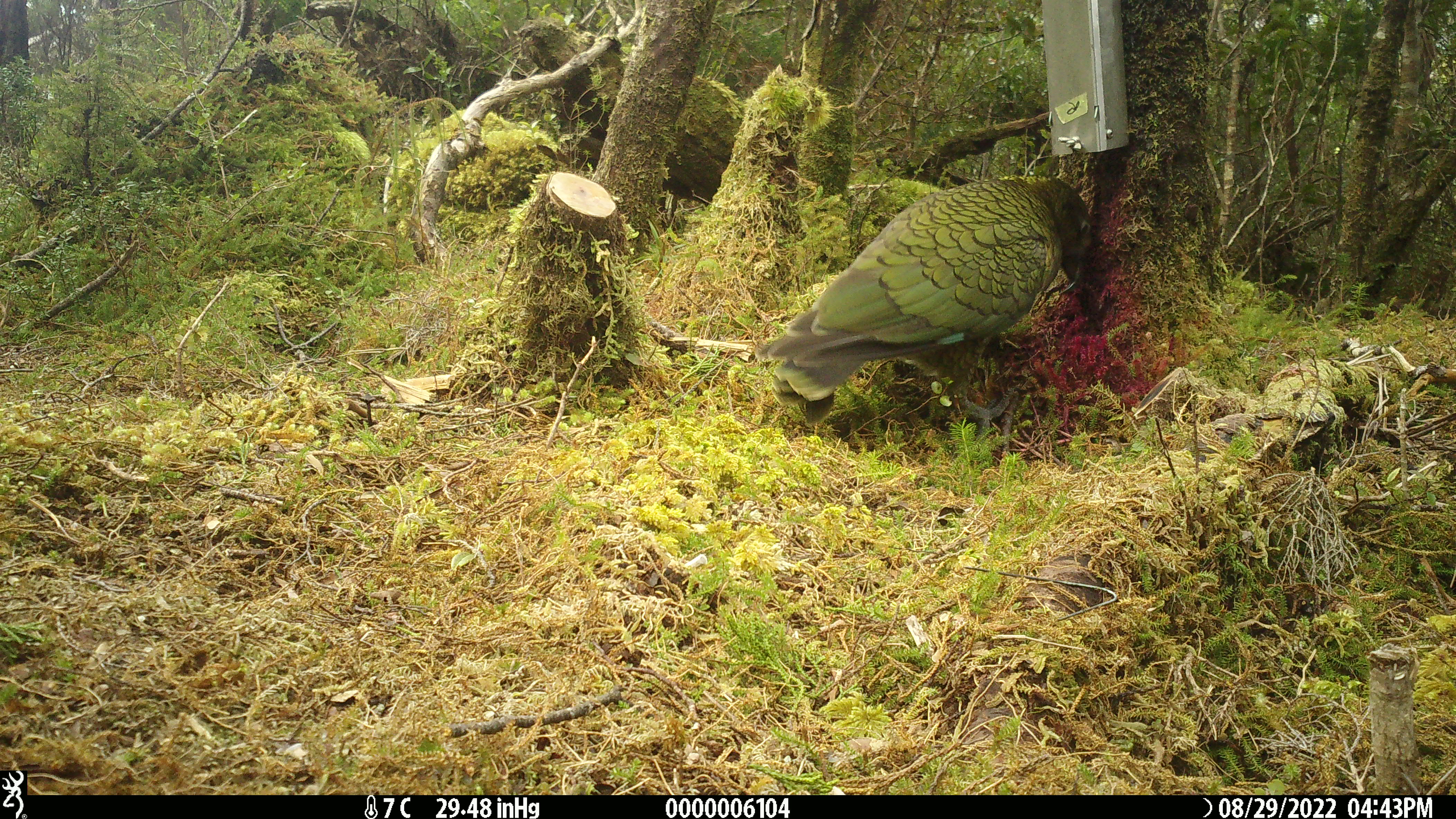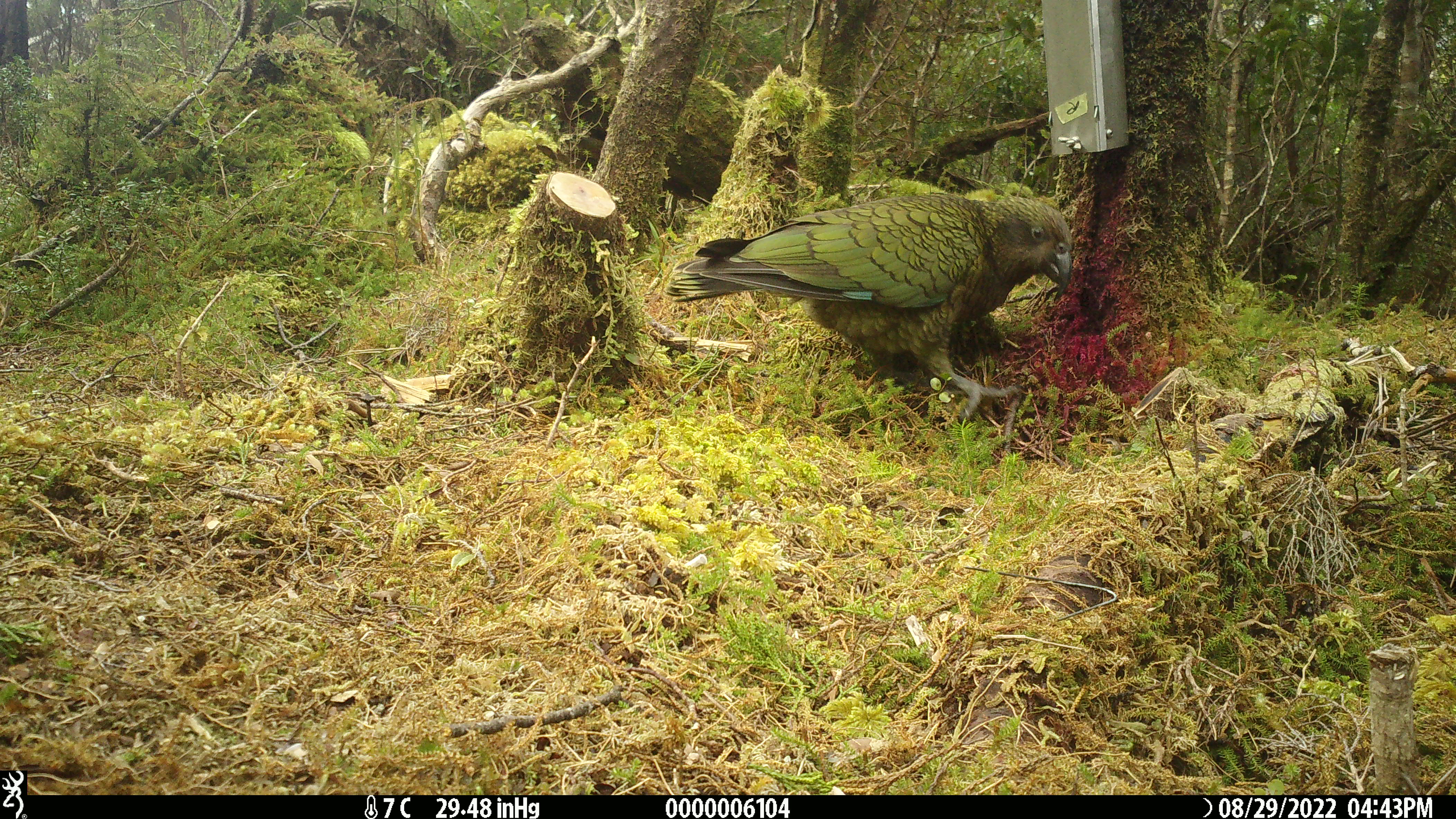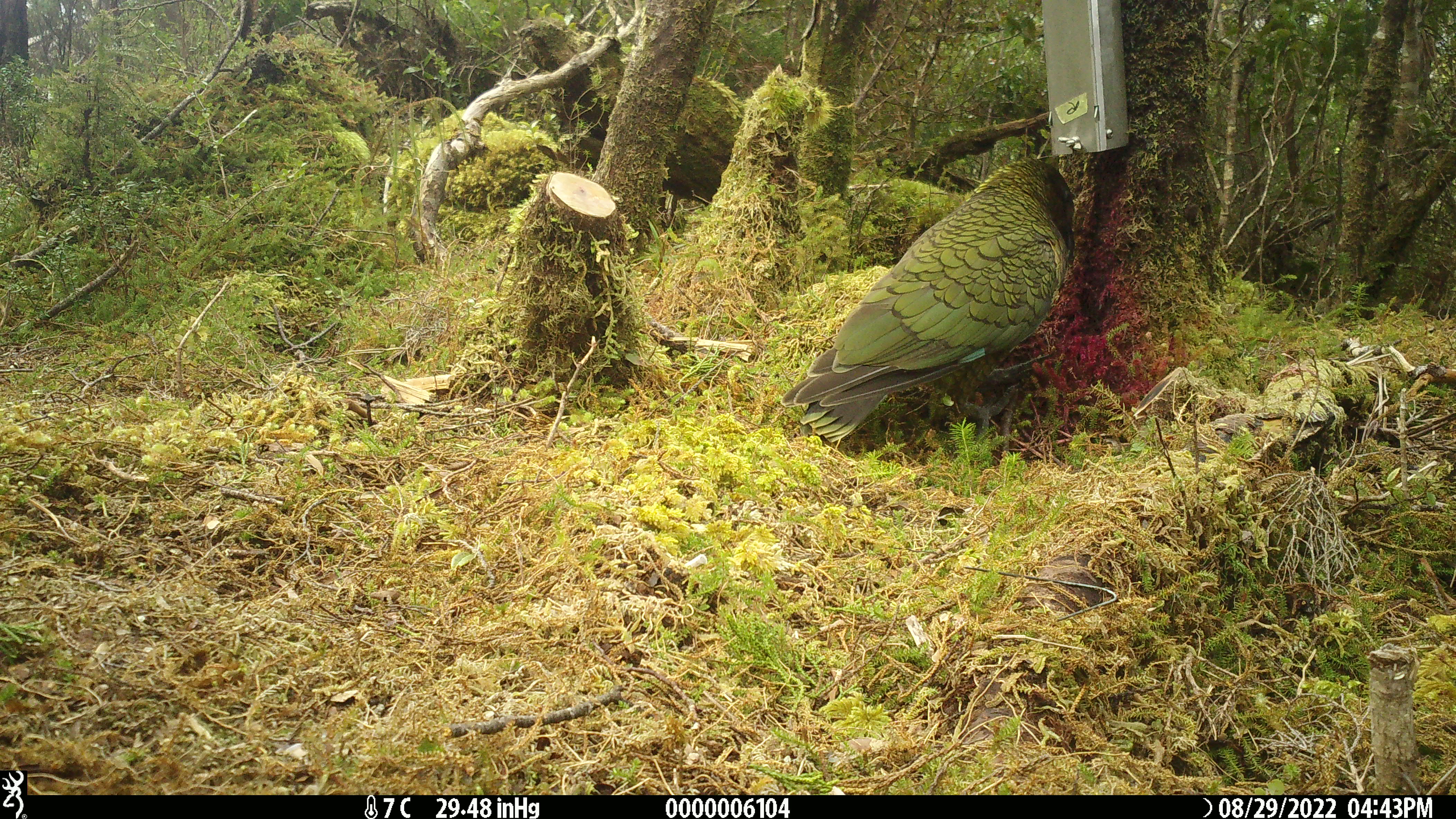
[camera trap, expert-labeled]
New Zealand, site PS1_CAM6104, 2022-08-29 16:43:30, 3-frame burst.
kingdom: Animalia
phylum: Chordata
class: Aves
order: Psittaciformes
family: Strigopidae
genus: Nestor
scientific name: Nestor notabilis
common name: kea